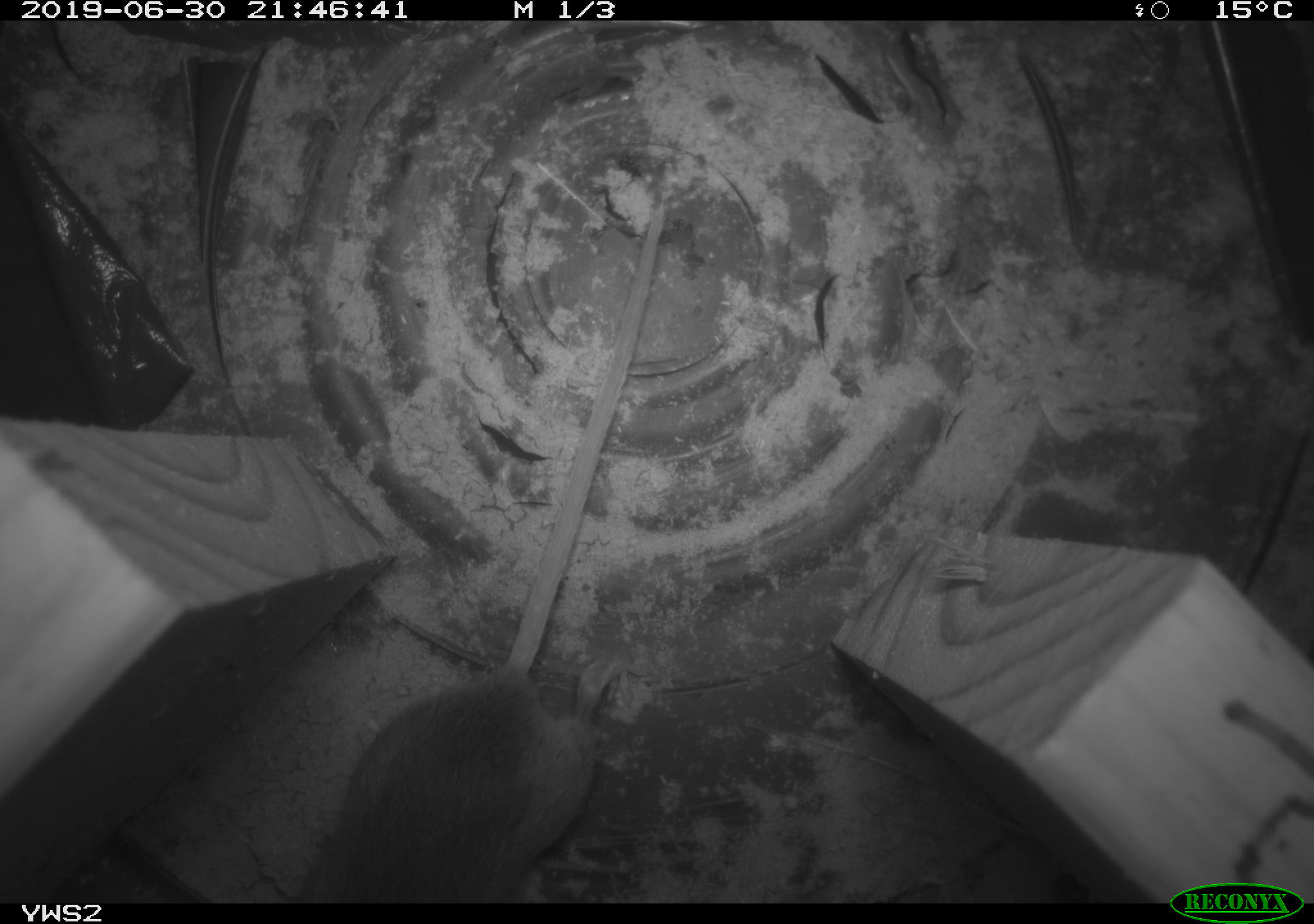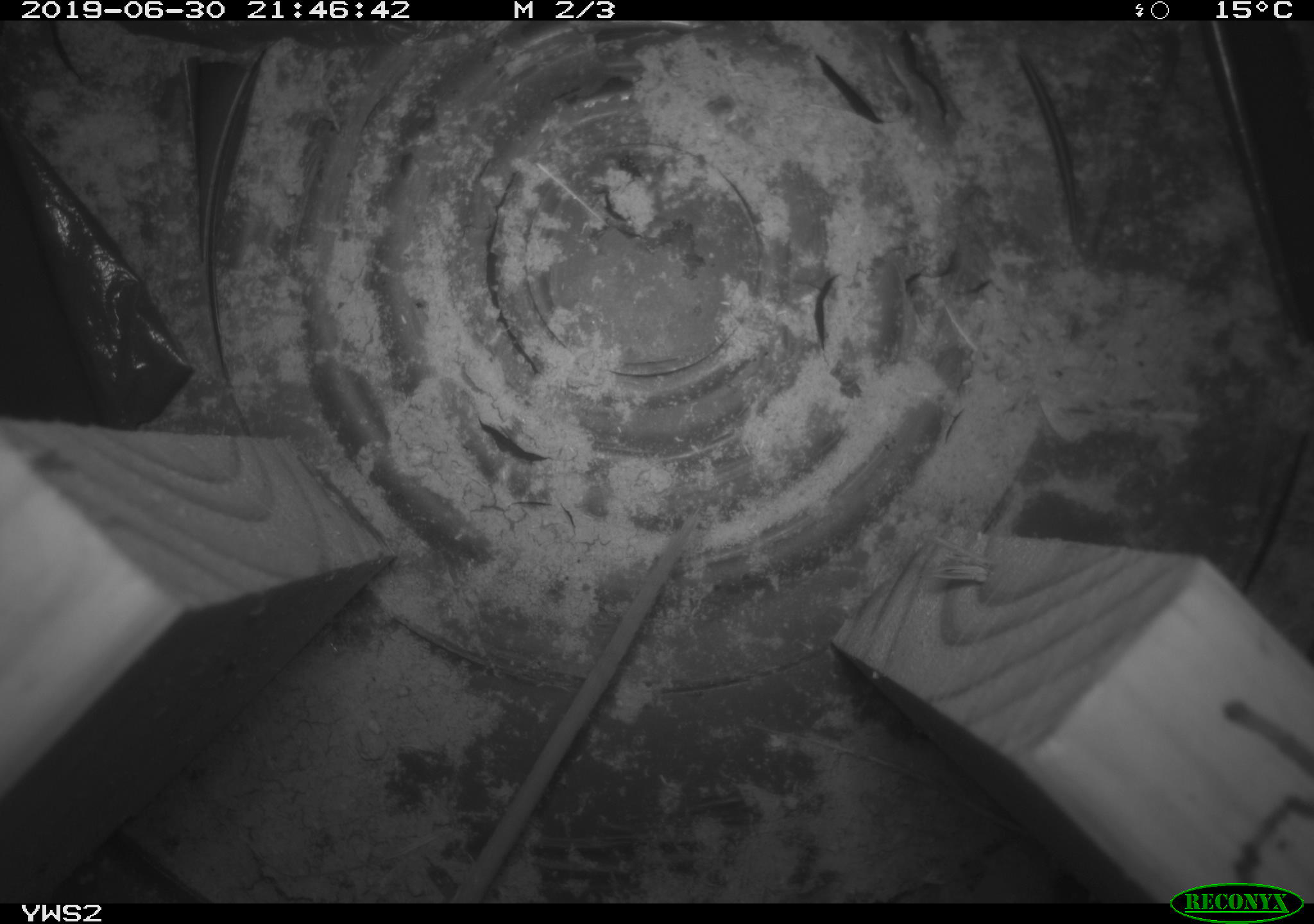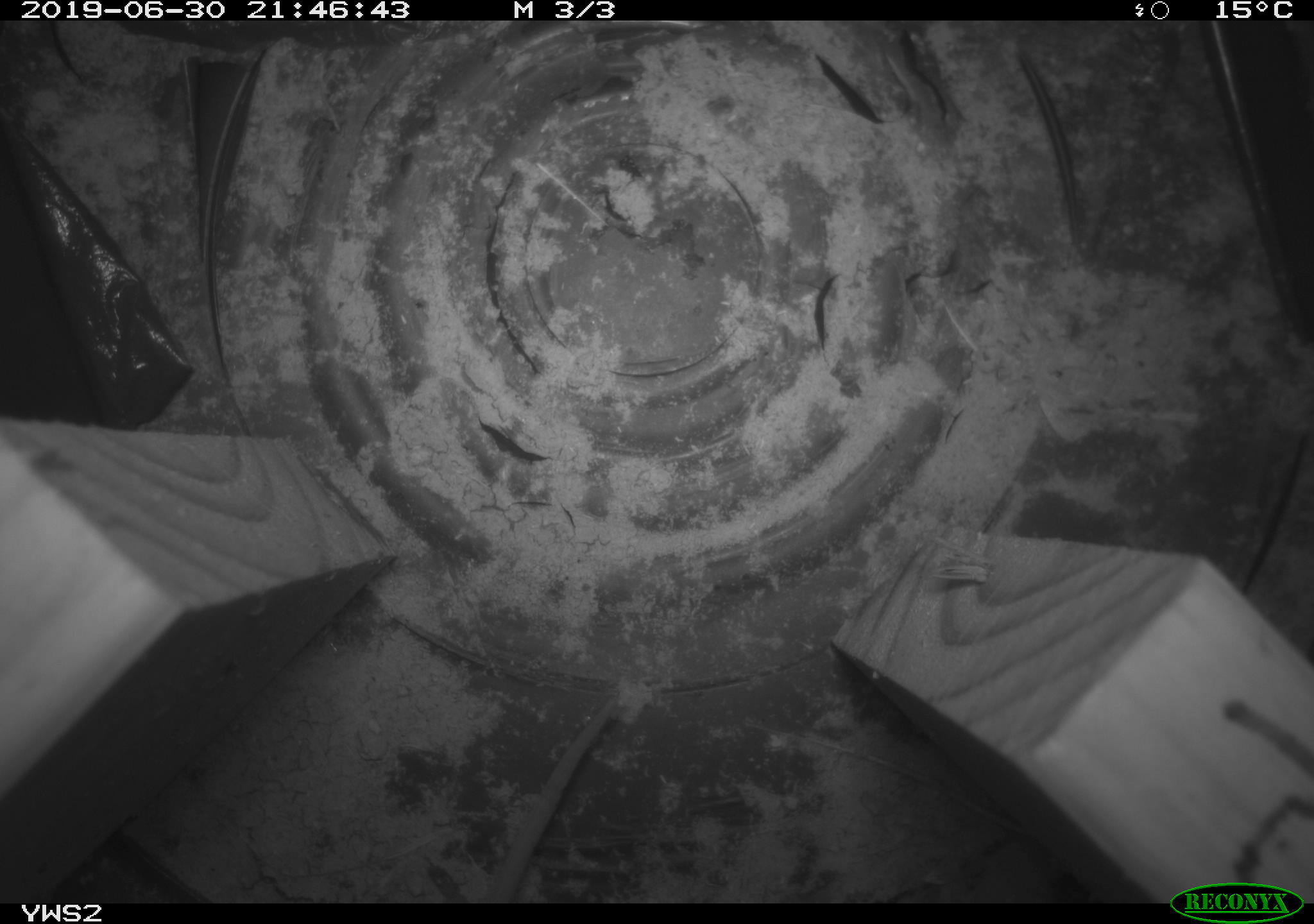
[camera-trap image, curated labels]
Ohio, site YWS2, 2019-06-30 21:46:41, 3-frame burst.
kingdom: Animalia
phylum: Chordata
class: Mammalia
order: Rodentia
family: Cricetidae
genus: Peromyscus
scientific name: Peromyscus leucopus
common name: white-footed mouse